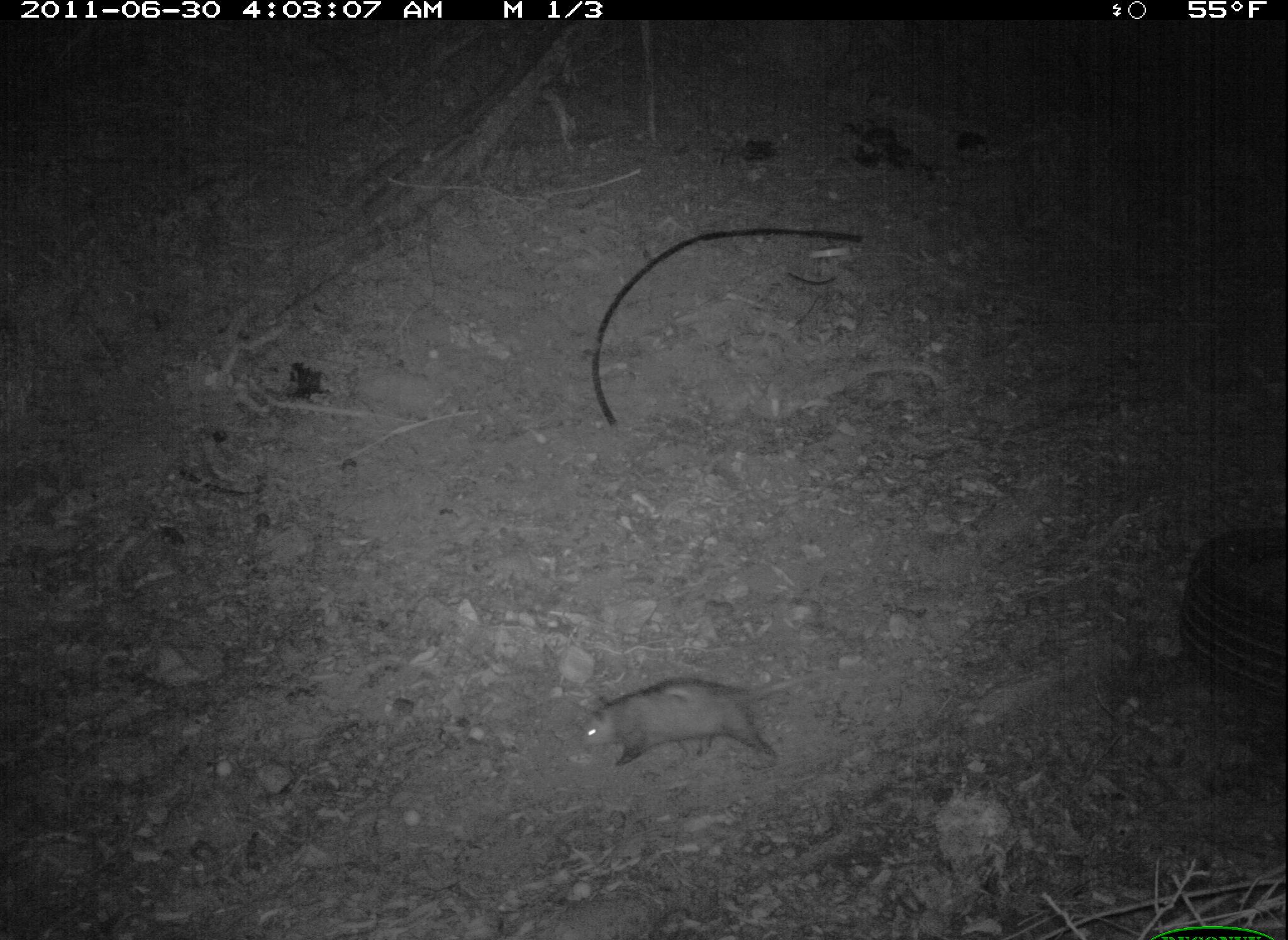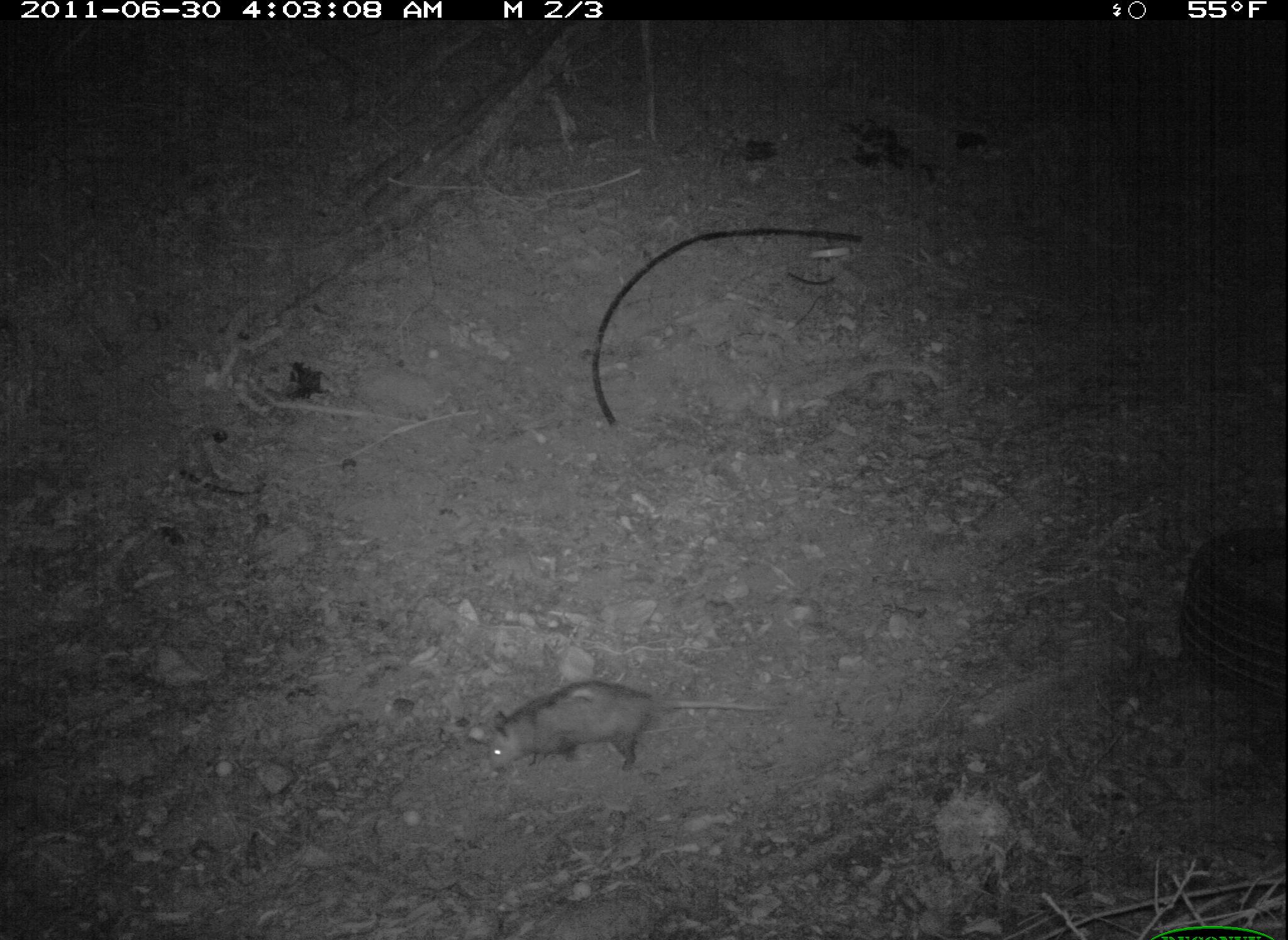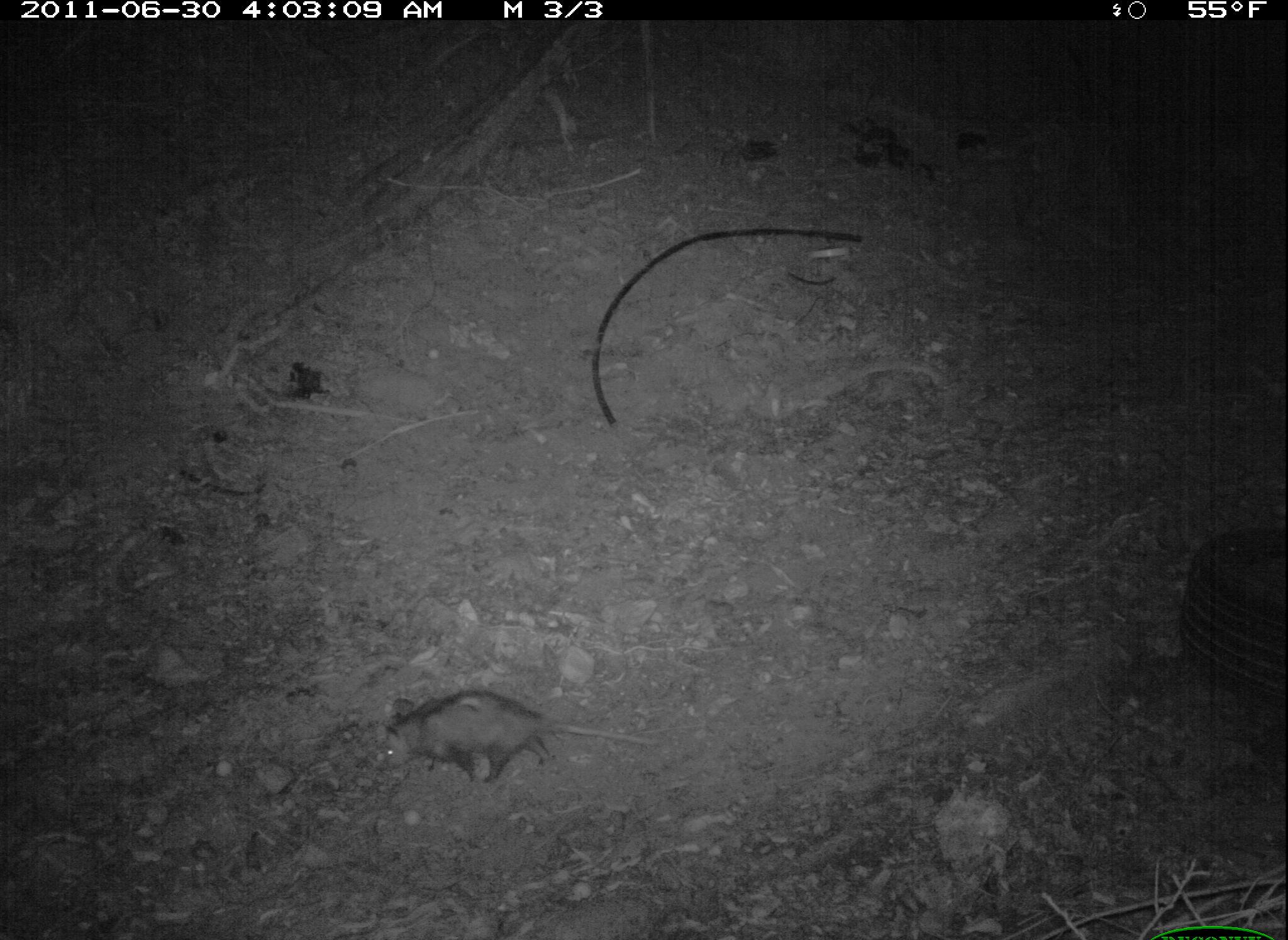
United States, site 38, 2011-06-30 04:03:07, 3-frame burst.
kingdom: Animalia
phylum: Chordata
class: Mammalia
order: Didelphimorphia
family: Didelphidae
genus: Didelphis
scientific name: Didelphis virginiana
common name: virginia opossum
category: opossum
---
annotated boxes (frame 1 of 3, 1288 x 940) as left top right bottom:
opossum: 572 652 858 799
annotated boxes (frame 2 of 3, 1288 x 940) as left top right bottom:
opossum: 460 654 811 788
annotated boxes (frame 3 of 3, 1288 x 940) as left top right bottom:
opossum: 364 662 648 818